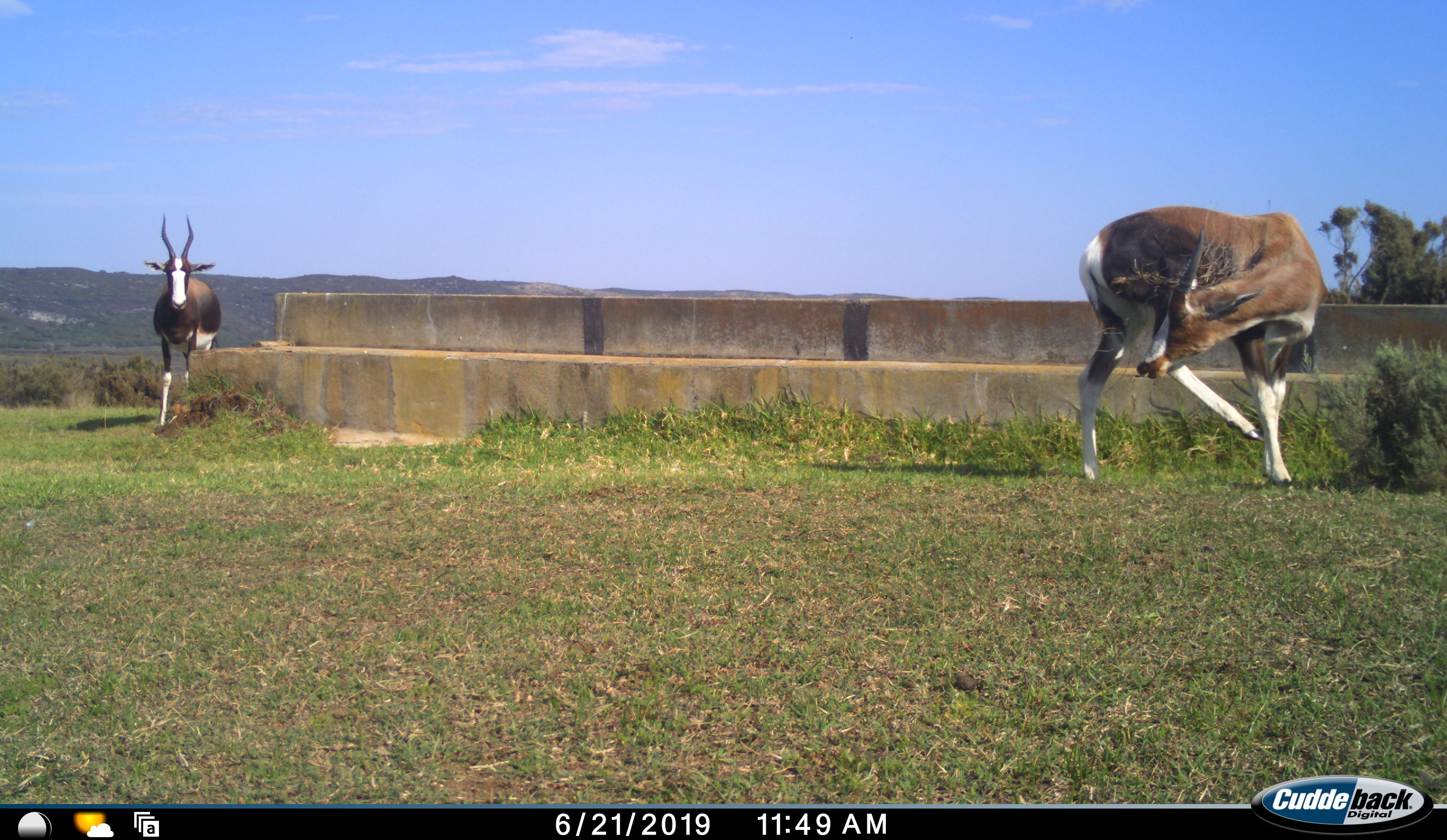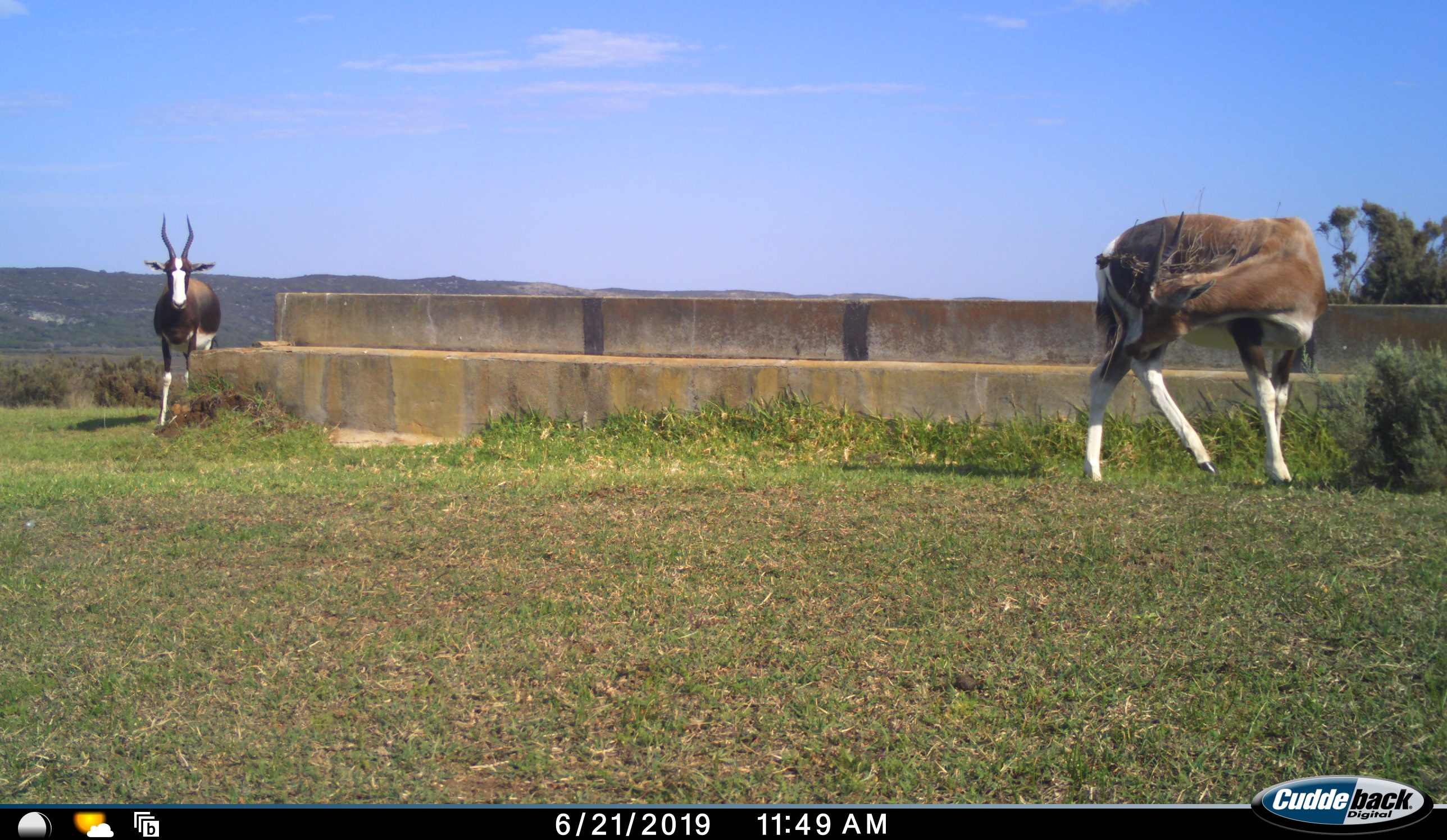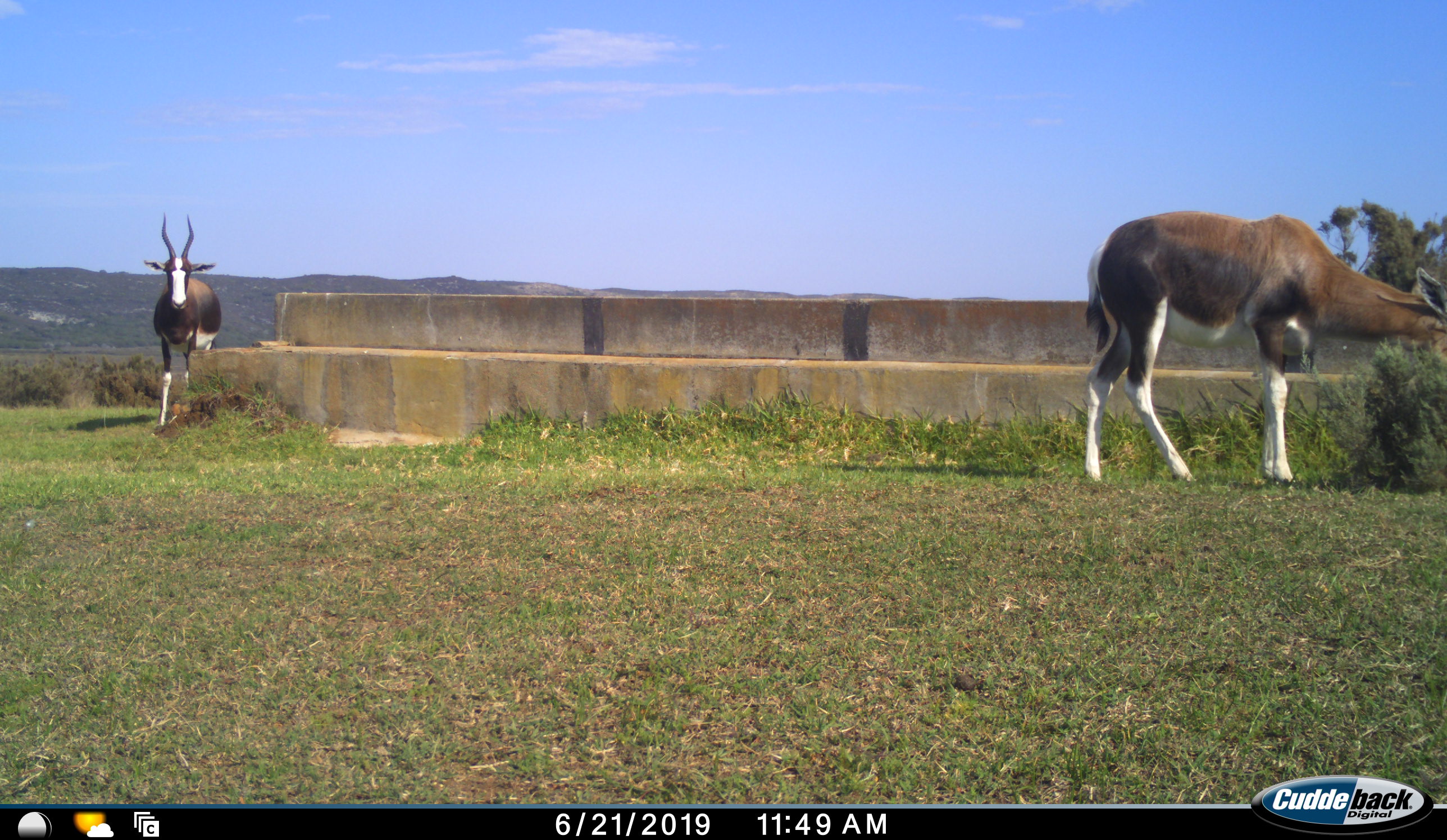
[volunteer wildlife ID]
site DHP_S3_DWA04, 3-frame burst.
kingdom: Animalia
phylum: Chordata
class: Mammalia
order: Artiodactyla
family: Bovidae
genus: Damaliscus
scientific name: Damaliscus pygargus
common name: bontebok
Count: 2.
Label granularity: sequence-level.